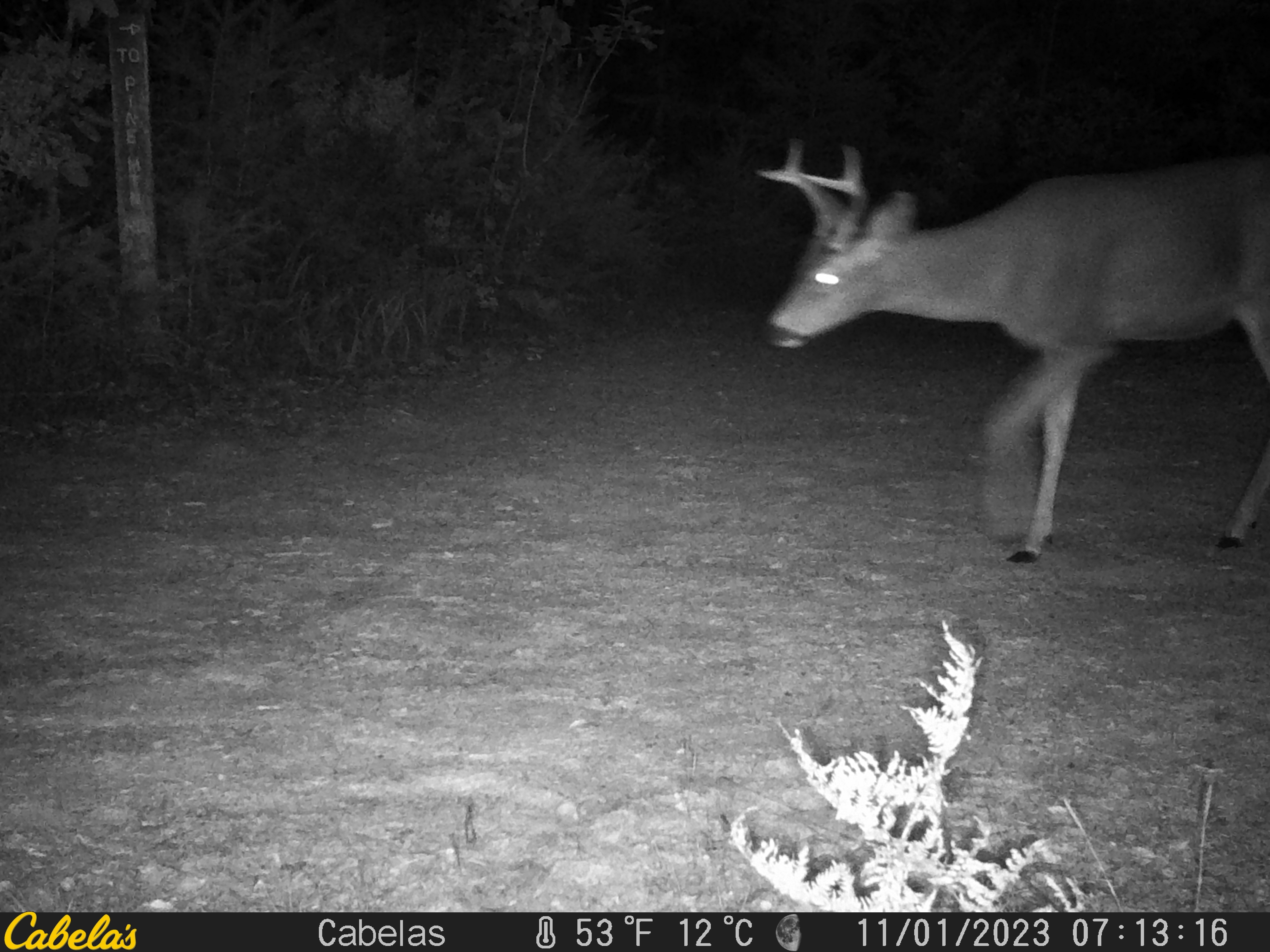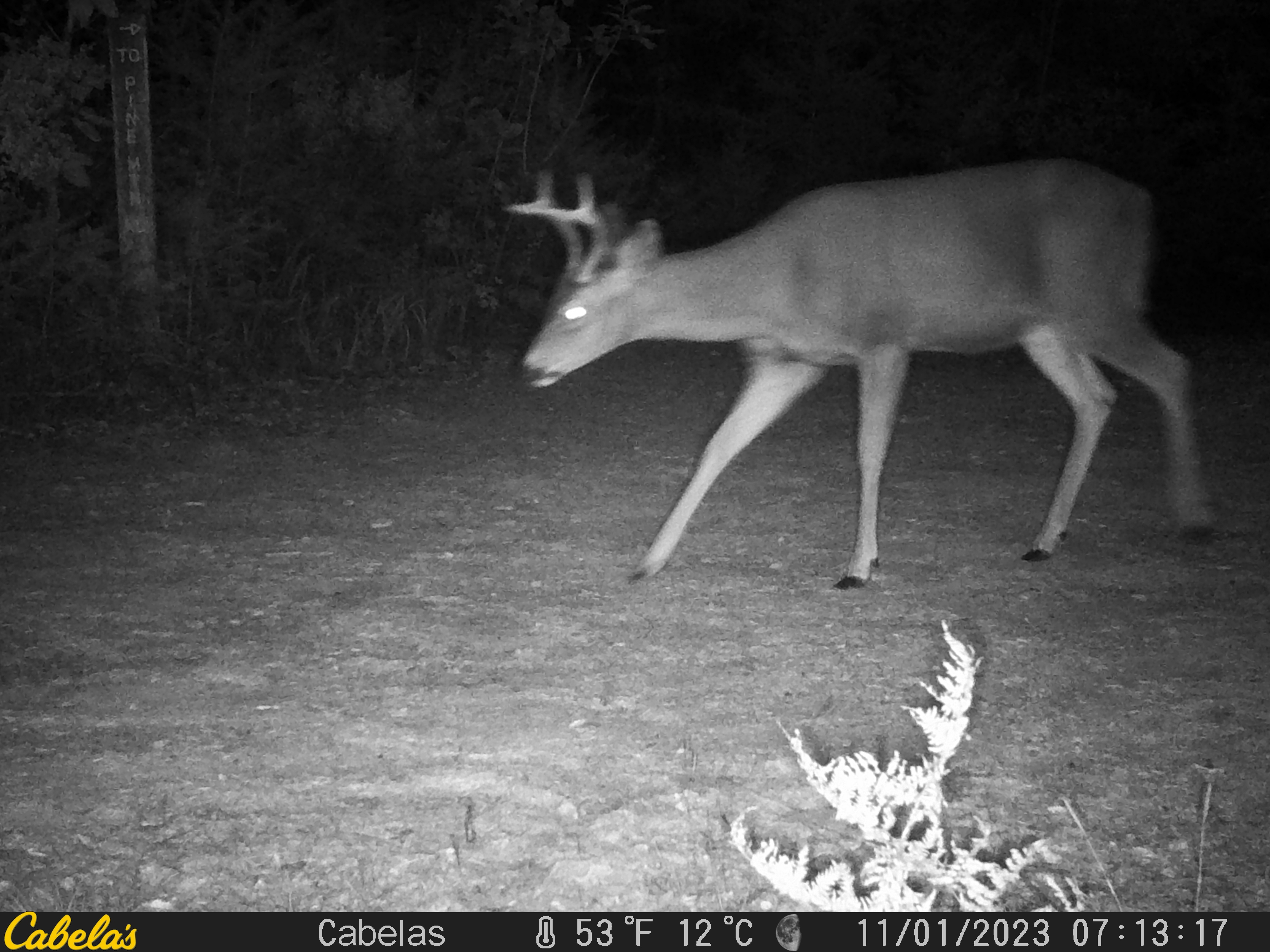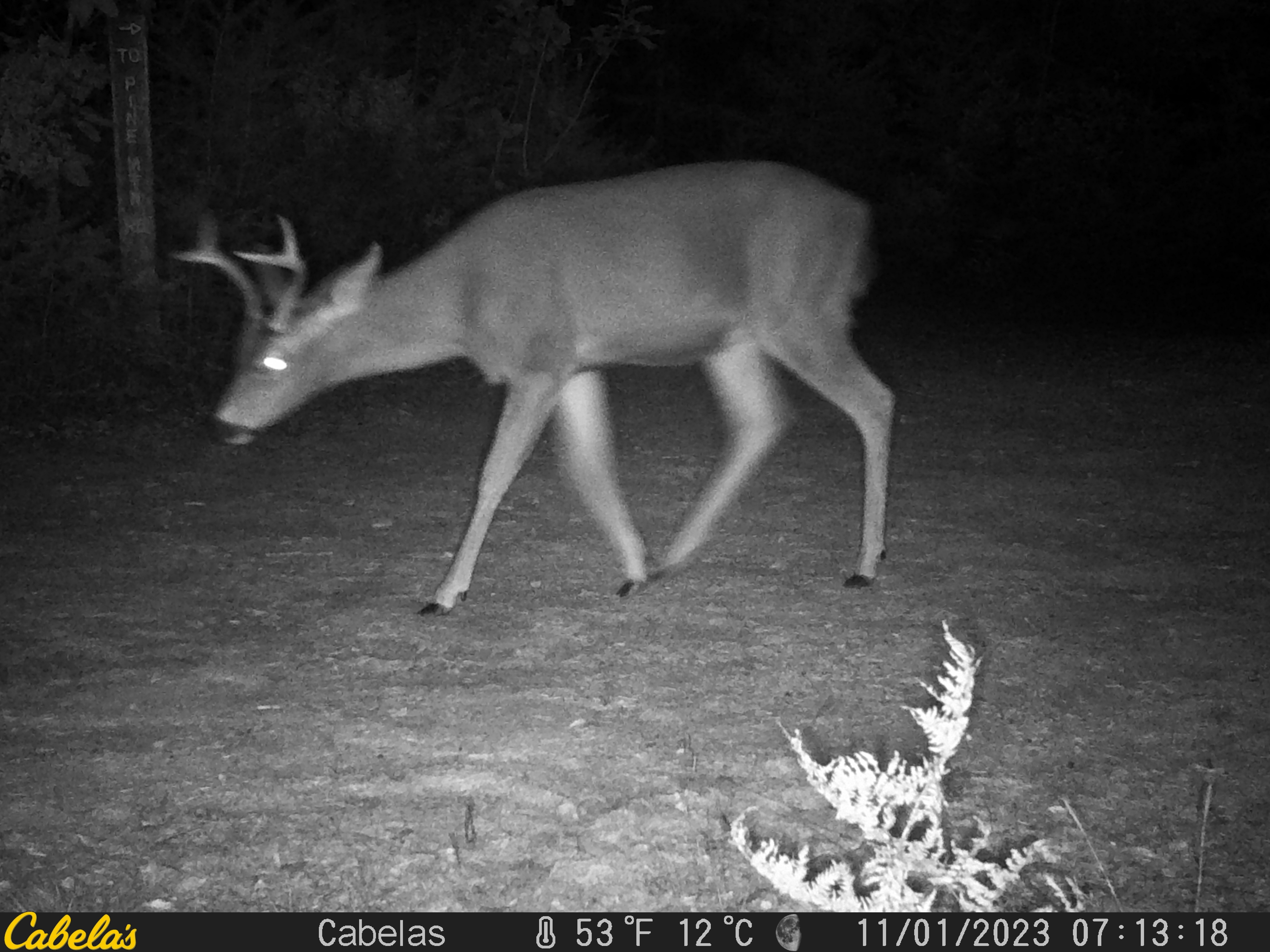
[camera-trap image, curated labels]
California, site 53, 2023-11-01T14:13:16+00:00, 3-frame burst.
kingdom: Animalia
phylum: Chordata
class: Mammalia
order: Artiodactyla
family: Cervidae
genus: Odocoileus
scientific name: Odocoileus hemionus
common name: mule deer